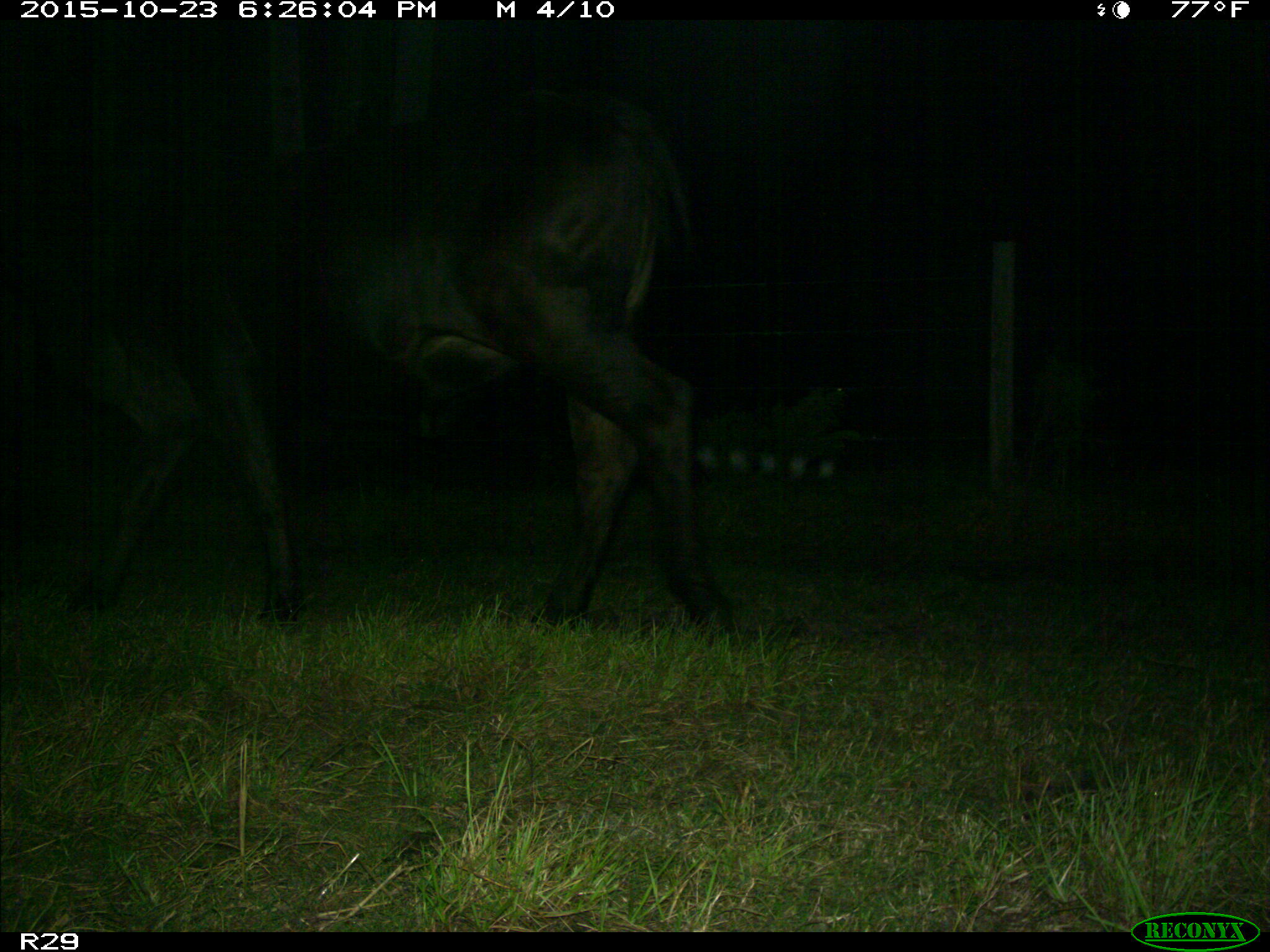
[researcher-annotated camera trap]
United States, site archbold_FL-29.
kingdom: Animalia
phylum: Chordata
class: Mammalia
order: Artiodactyla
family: Bovidae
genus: Bos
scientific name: Bos taurus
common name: domestic cow